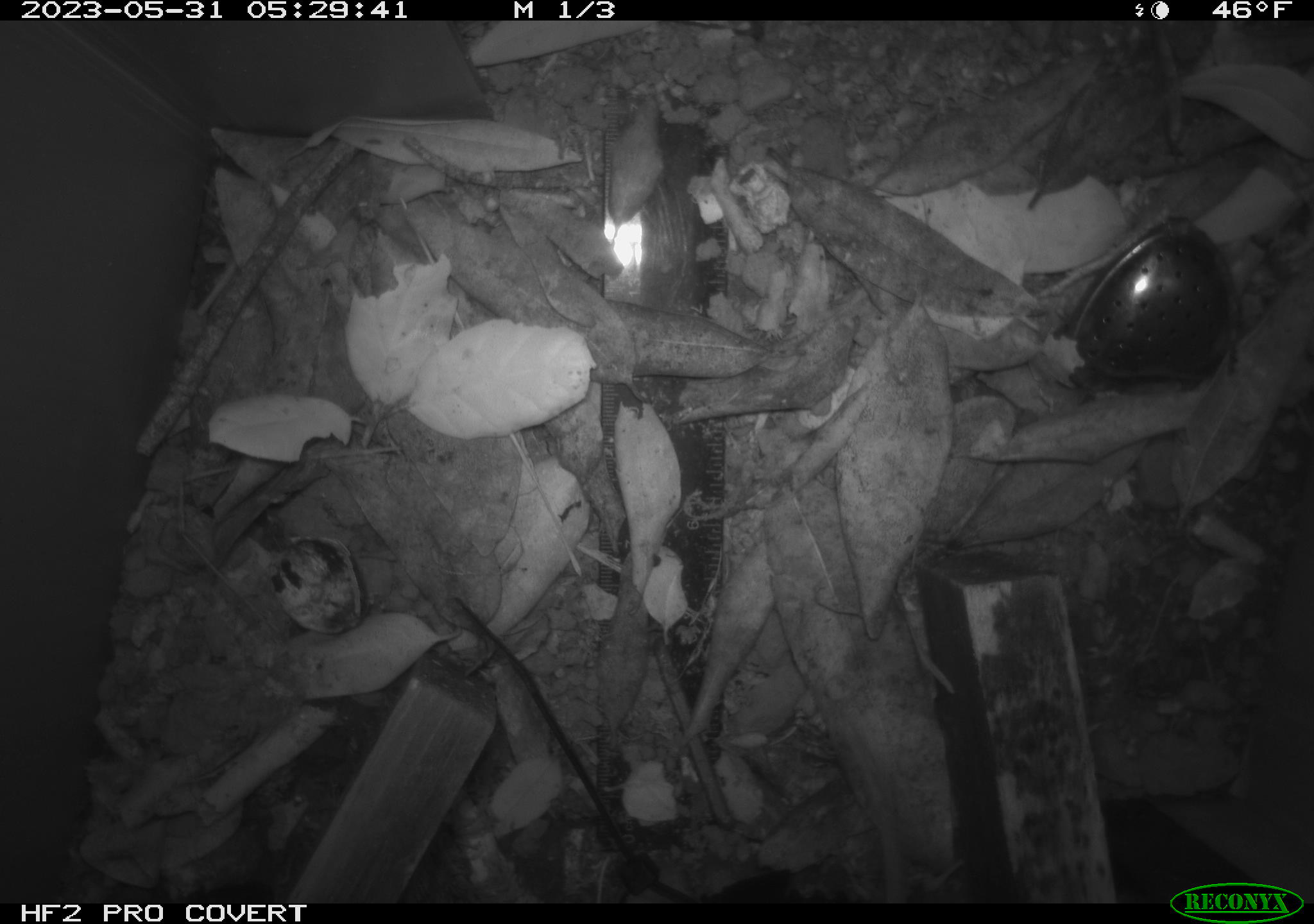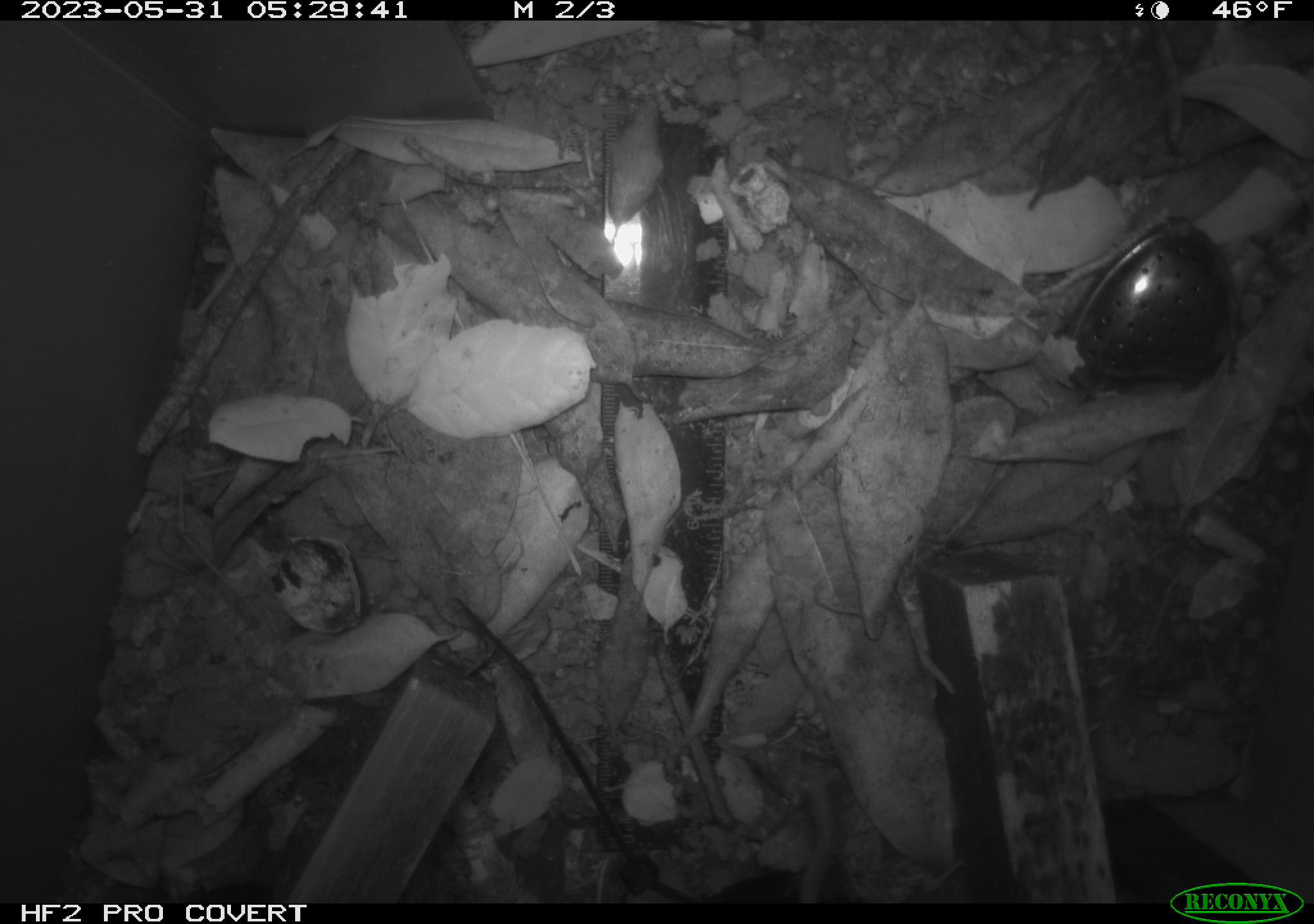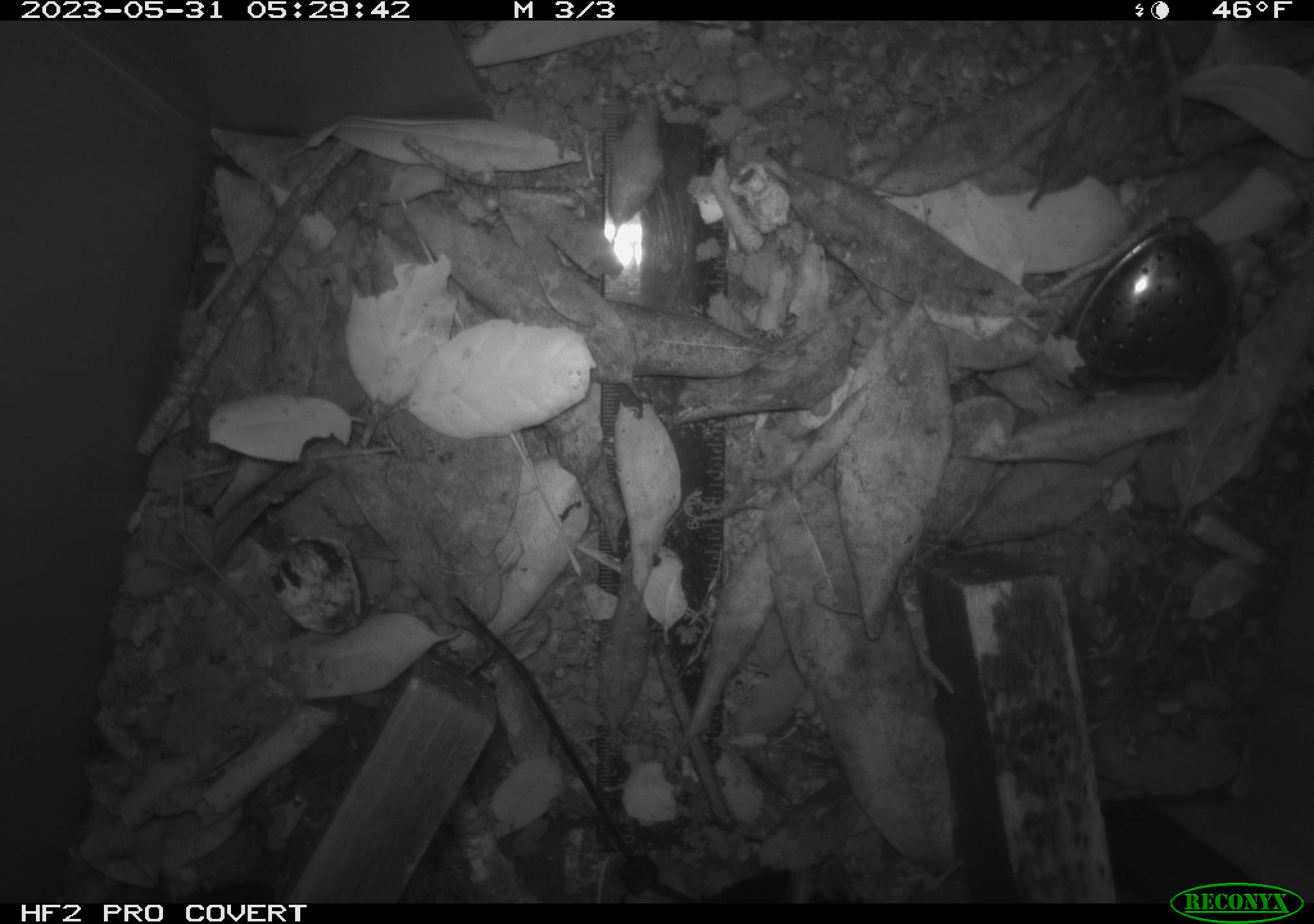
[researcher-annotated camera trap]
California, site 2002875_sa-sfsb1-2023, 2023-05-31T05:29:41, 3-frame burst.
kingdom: Animalia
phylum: Chordata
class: Mammalia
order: Rodentia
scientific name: Rodentia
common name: mouse species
Mouse species (Rodentia).